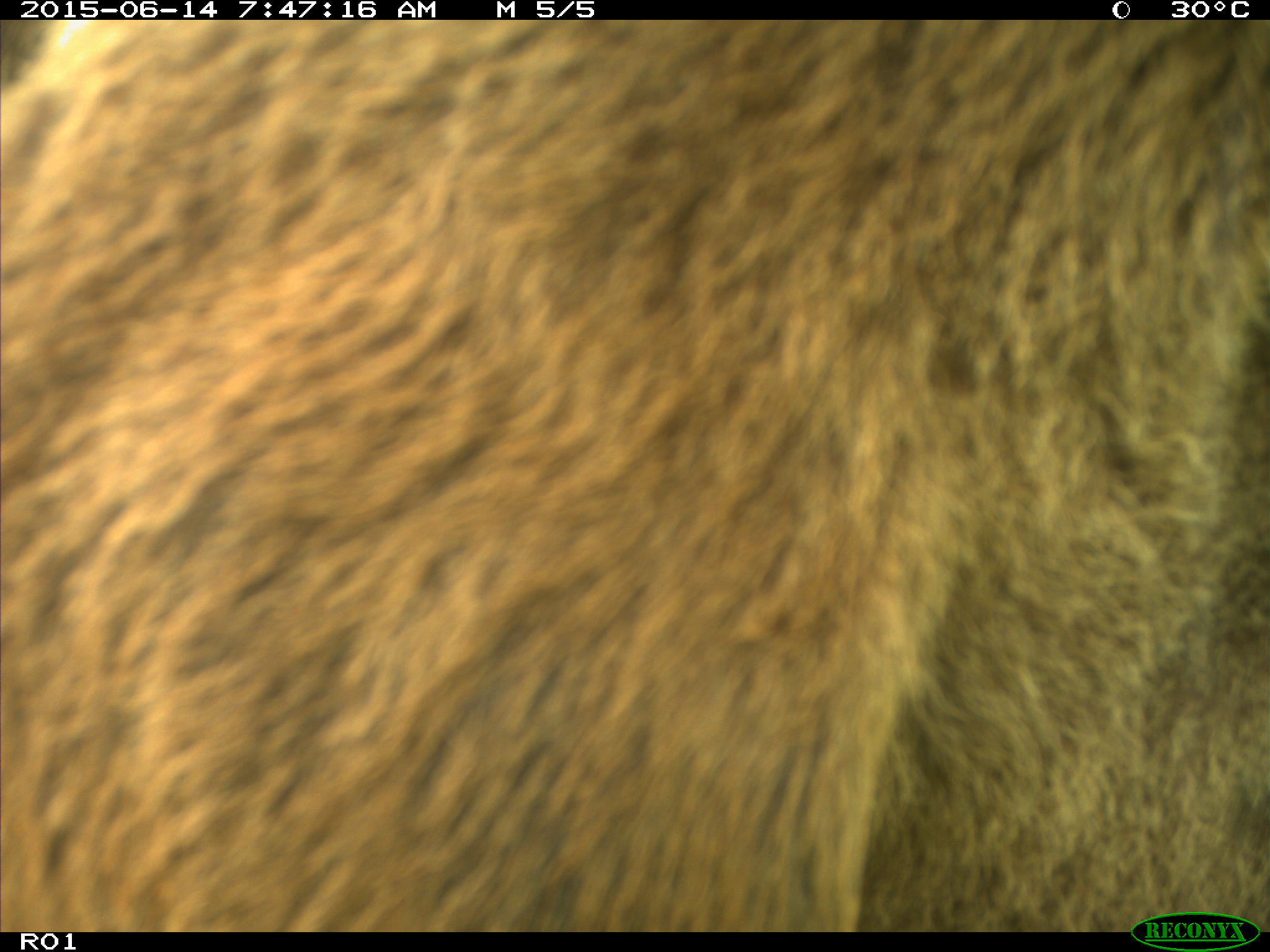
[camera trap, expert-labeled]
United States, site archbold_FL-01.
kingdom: Animalia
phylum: Chordata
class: Mammalia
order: Artiodactyla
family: Bovidae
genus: Bos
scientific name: Bos taurus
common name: domestic cow